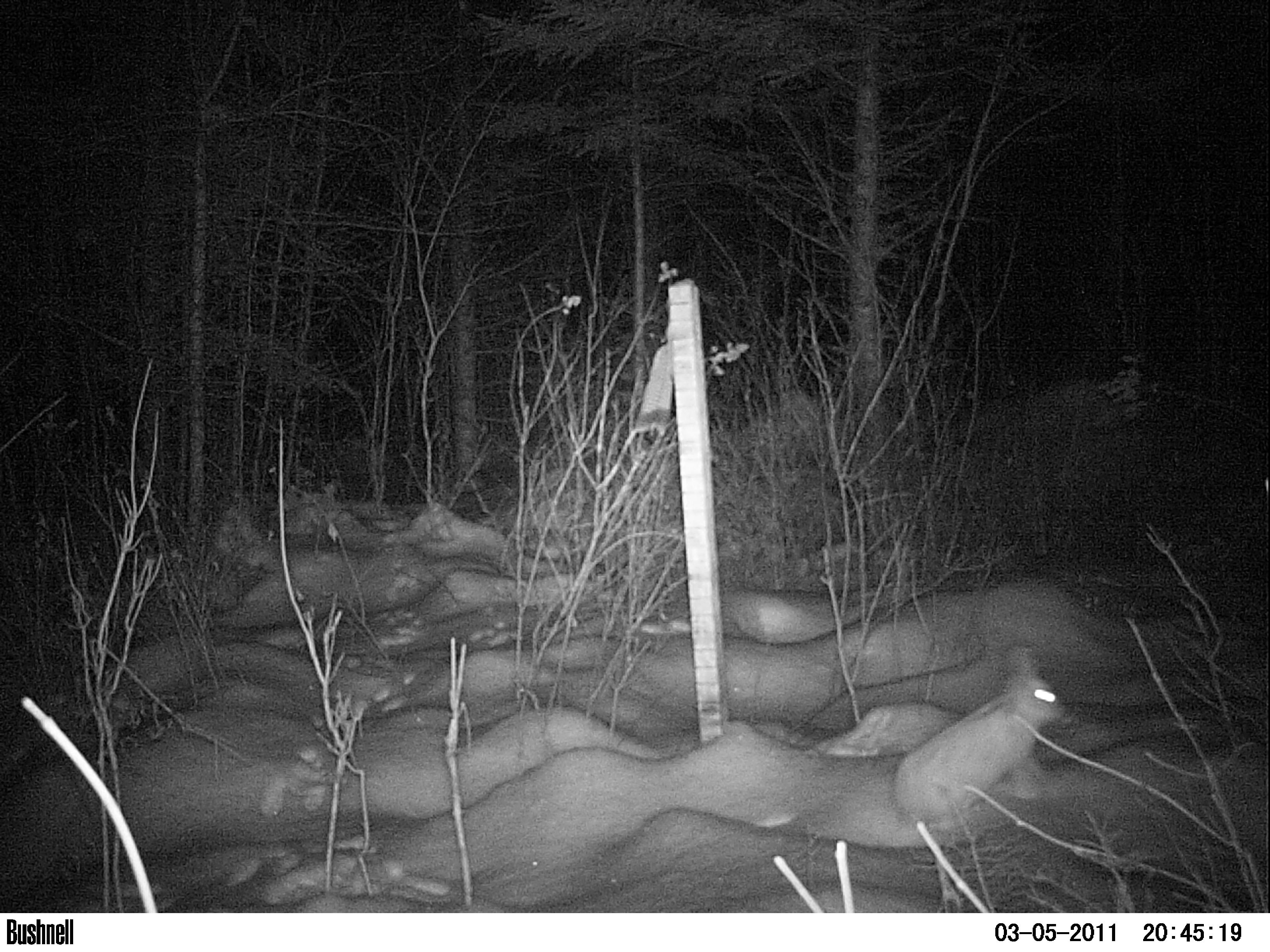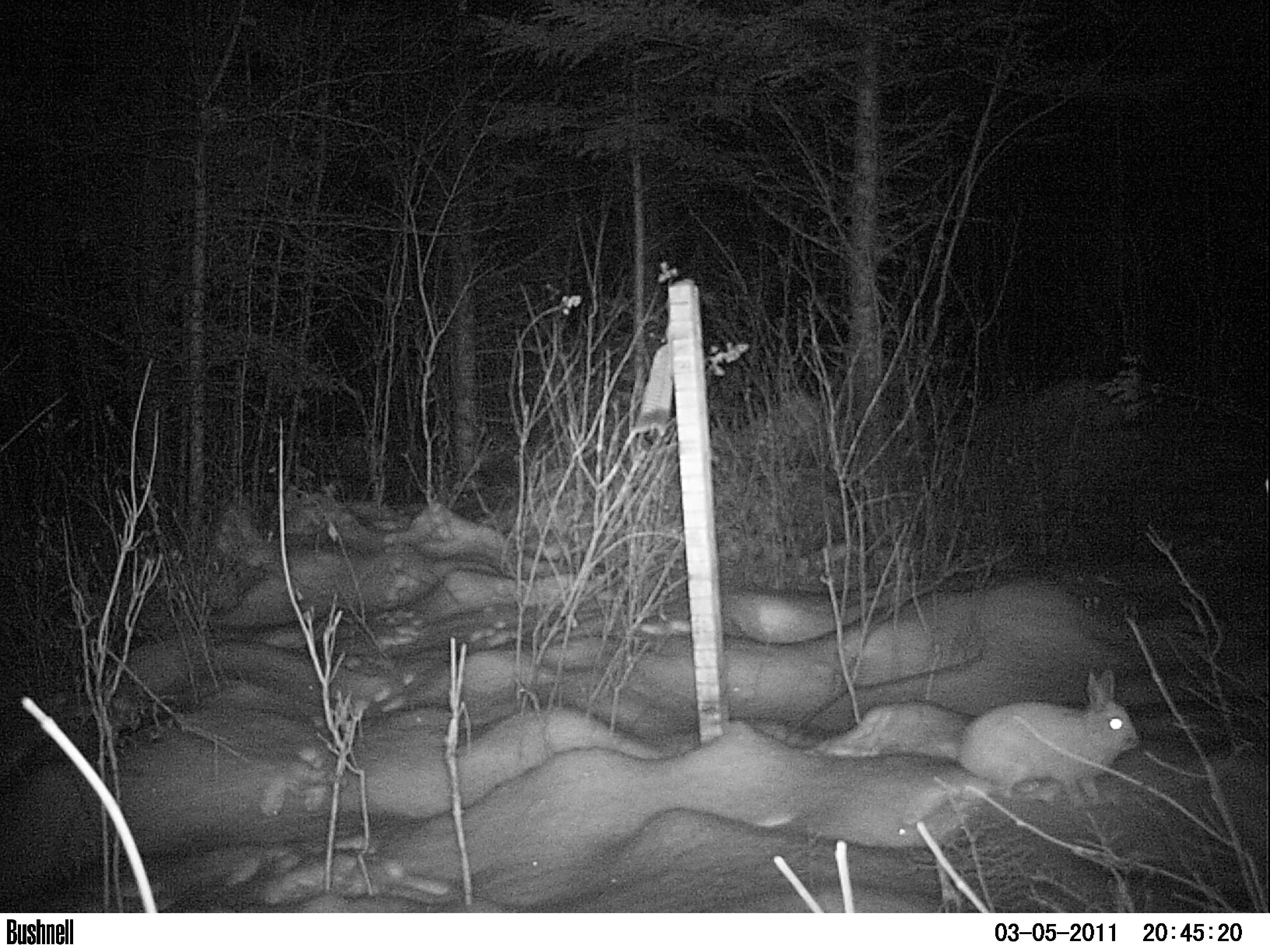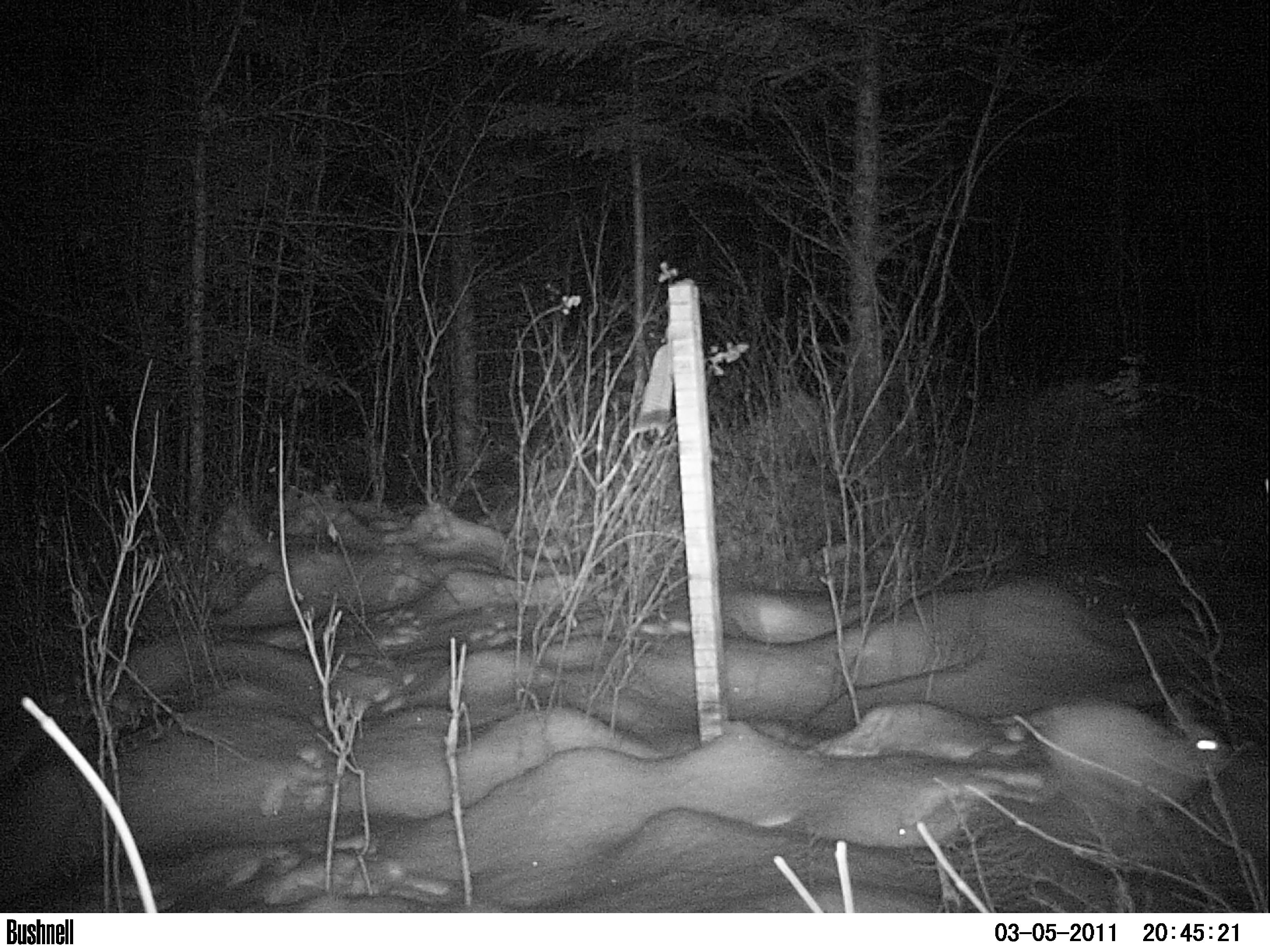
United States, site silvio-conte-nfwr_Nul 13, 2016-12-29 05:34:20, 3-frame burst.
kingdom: Animalia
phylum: Chordata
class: Mammalia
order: Lagomorpha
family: Leporidae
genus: Lepus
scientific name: Lepus americanus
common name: snowshoe hare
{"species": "snowshoe hare (Lepus americanus)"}